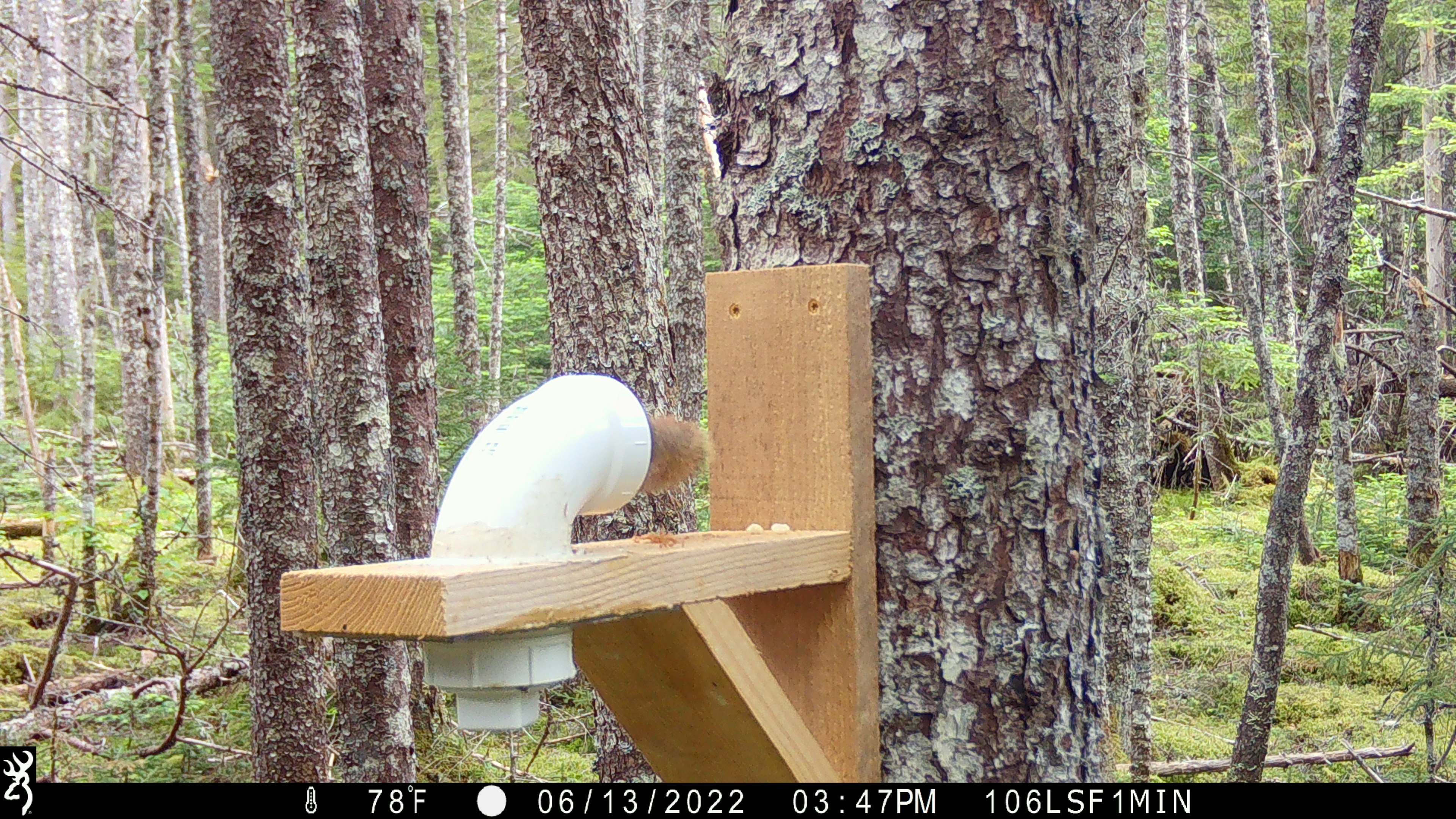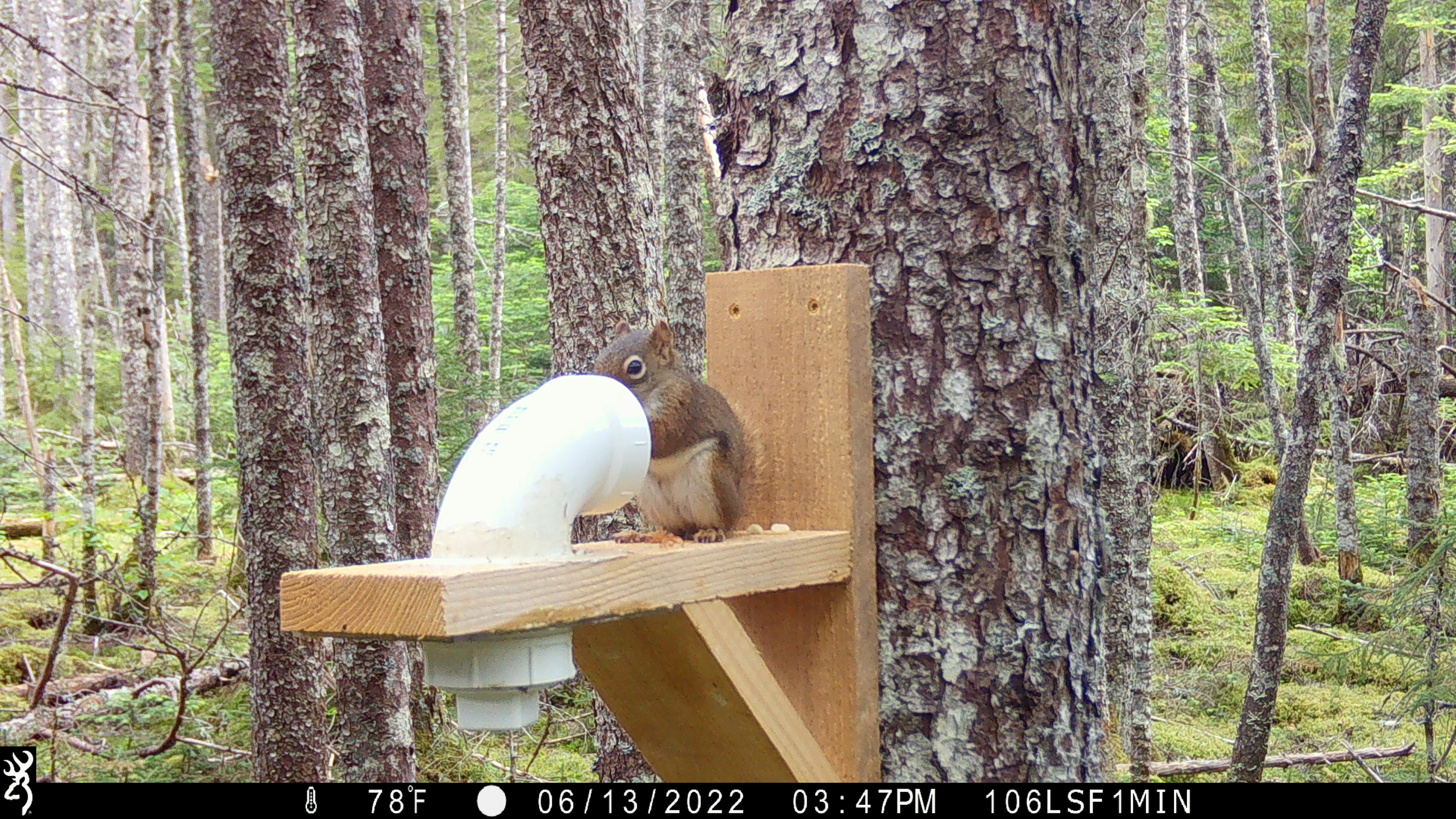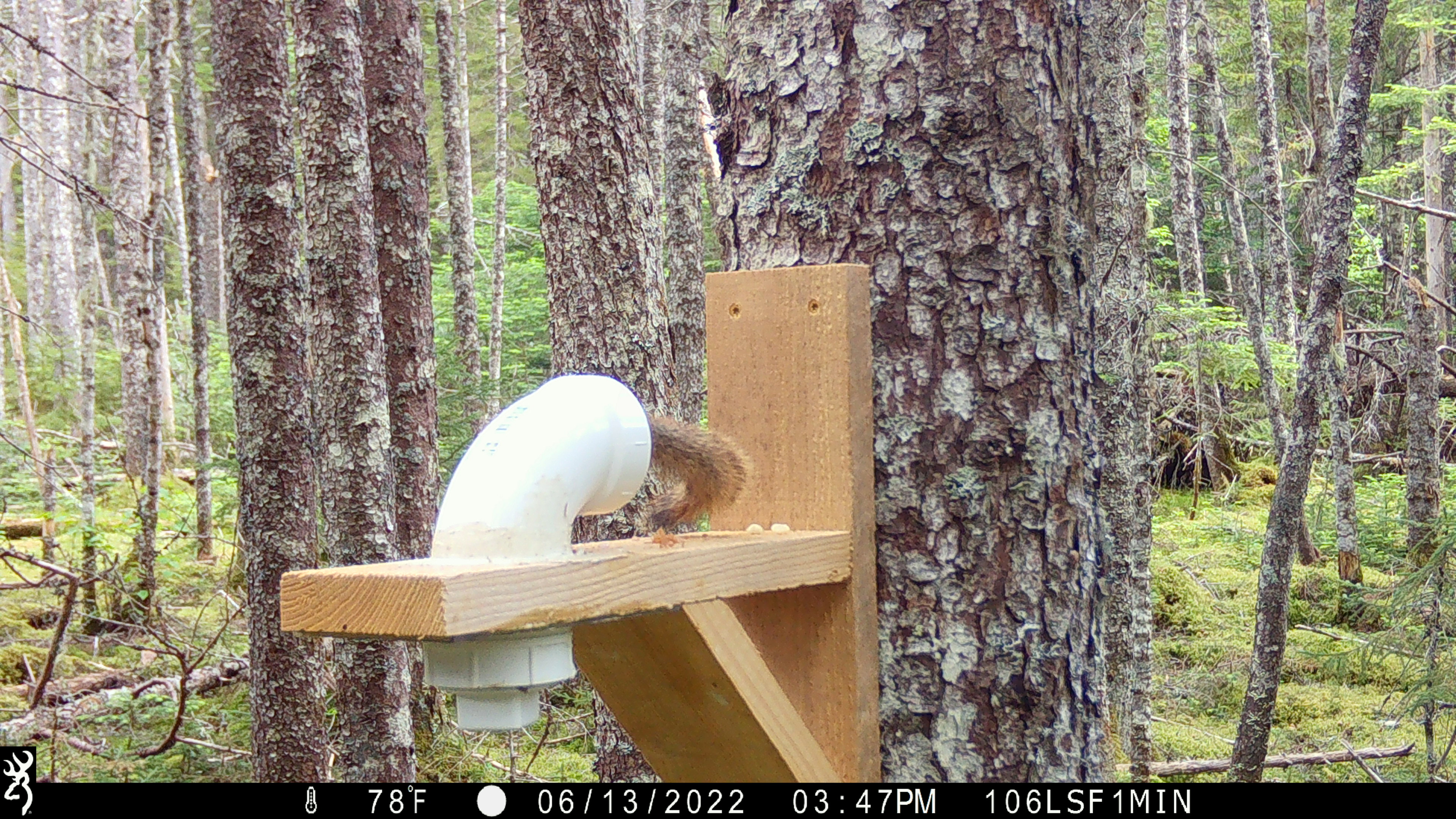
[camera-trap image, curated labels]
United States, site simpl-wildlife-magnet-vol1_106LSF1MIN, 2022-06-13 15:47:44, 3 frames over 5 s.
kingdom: Animalia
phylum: Chordata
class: Mammalia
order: Rodentia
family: Sciuridae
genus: Tamiasciurus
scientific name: Tamiasciurus hudsonicus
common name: red squirrel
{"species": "red squirrel (Tamiasciurus hudsonicus)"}